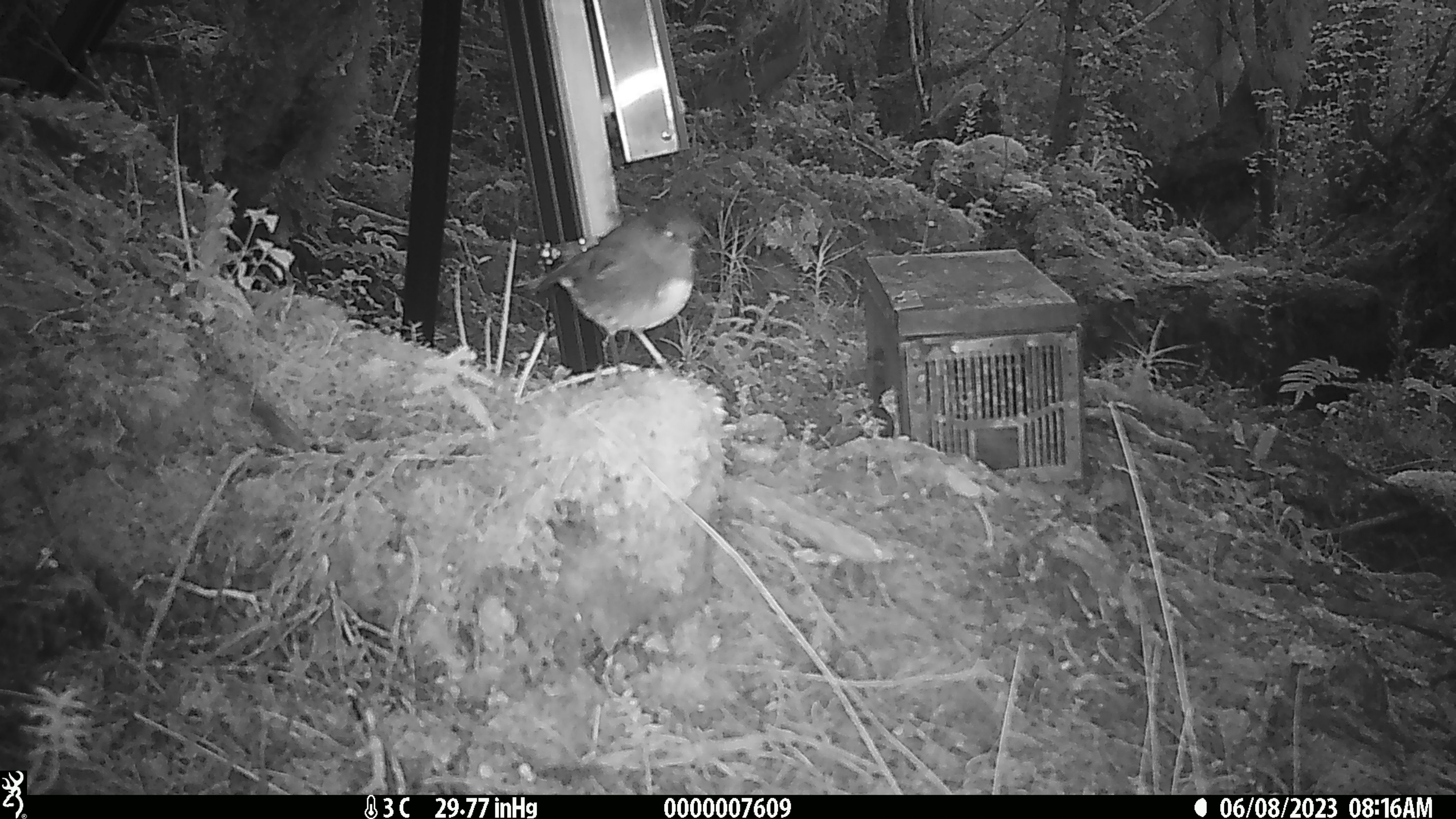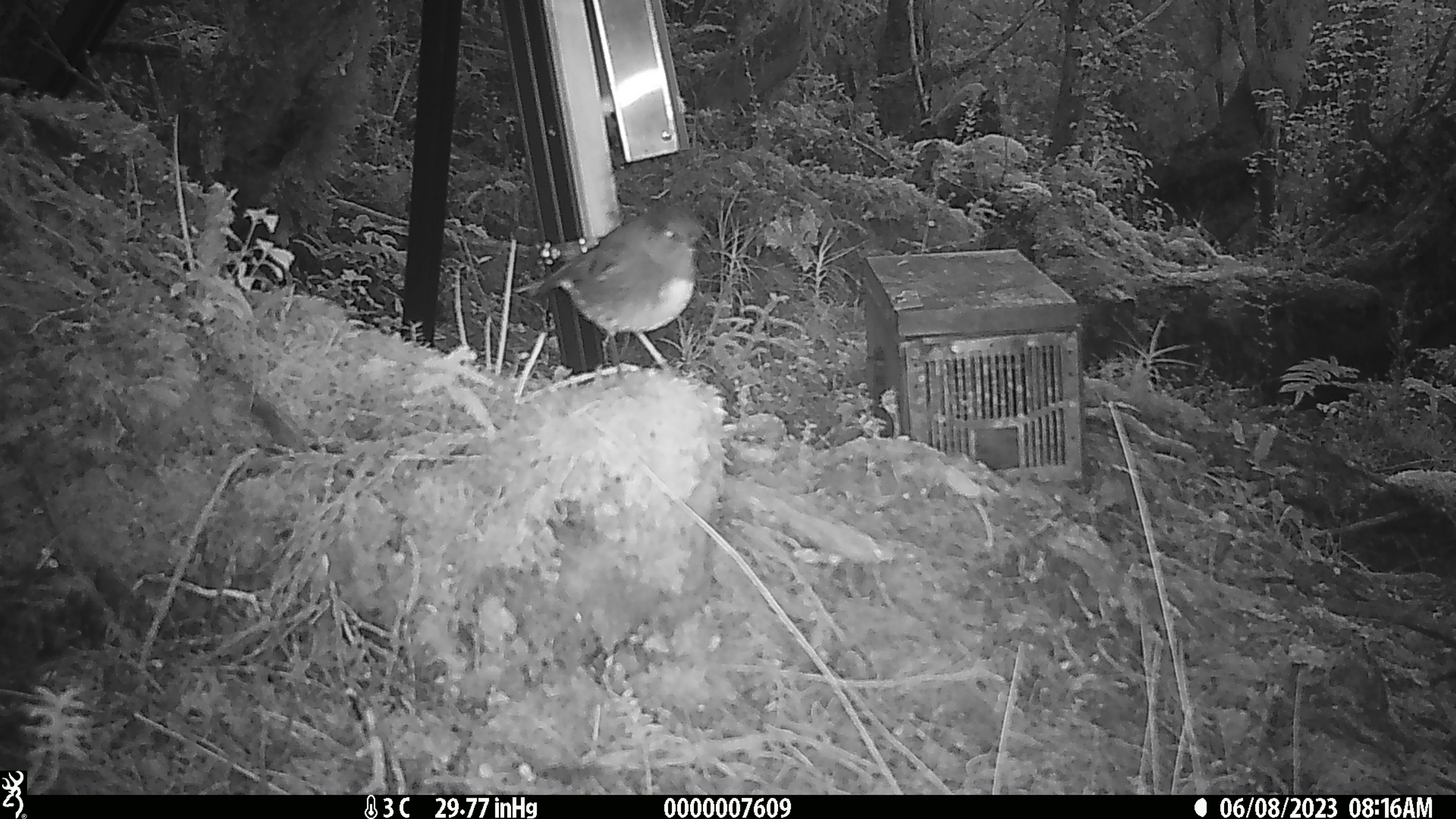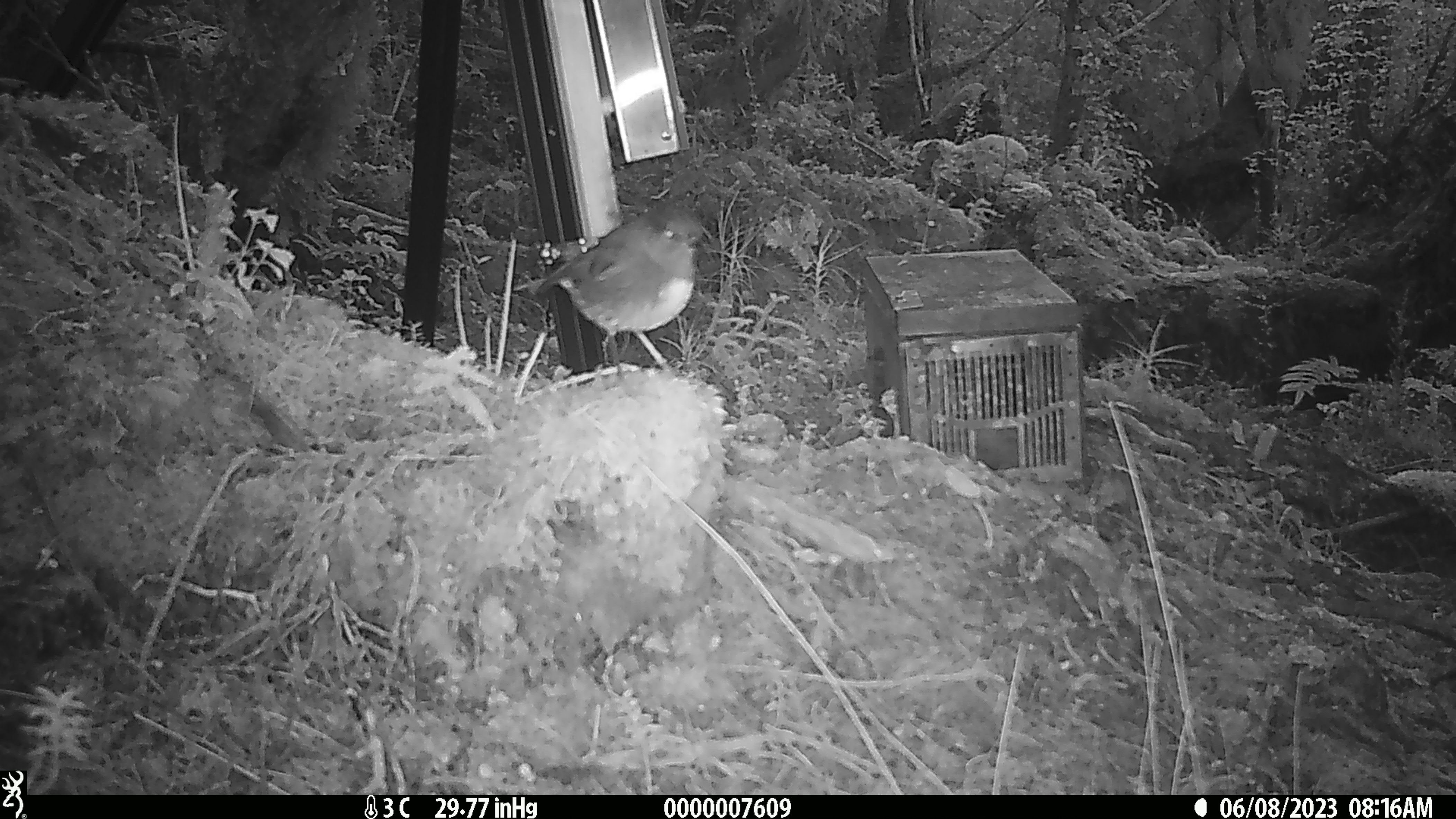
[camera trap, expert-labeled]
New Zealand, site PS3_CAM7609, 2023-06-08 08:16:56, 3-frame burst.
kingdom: Animalia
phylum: Chordata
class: Aves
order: Passeriformes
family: Petroicidae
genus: Petroica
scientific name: Petroica australis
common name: new zealand robin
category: robin